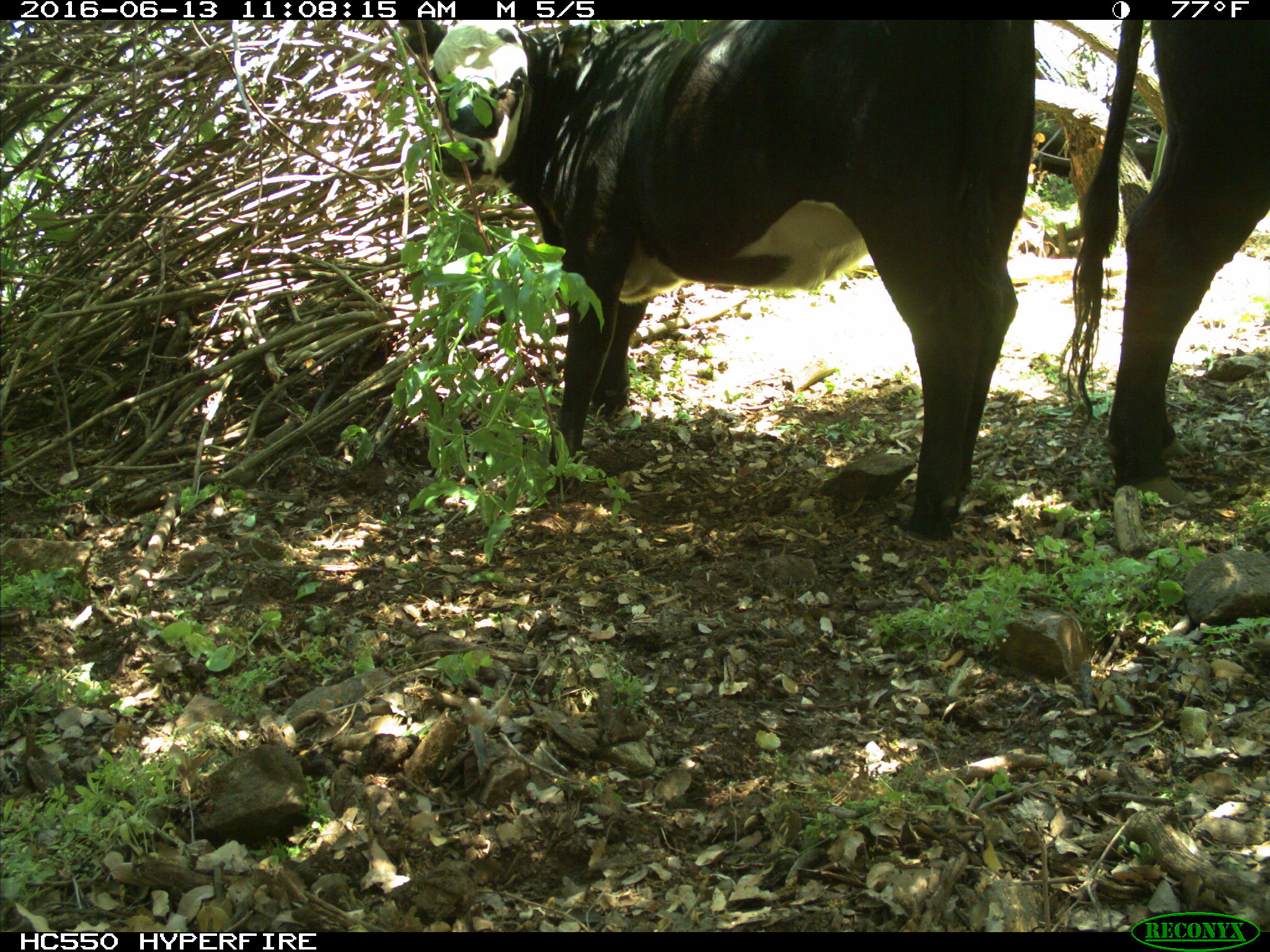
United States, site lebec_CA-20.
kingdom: Animalia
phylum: Chordata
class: Mammalia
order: Artiodactyla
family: Bovidae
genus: Bos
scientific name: Bos taurus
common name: domestic cow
Bos taurus (domestic cow).